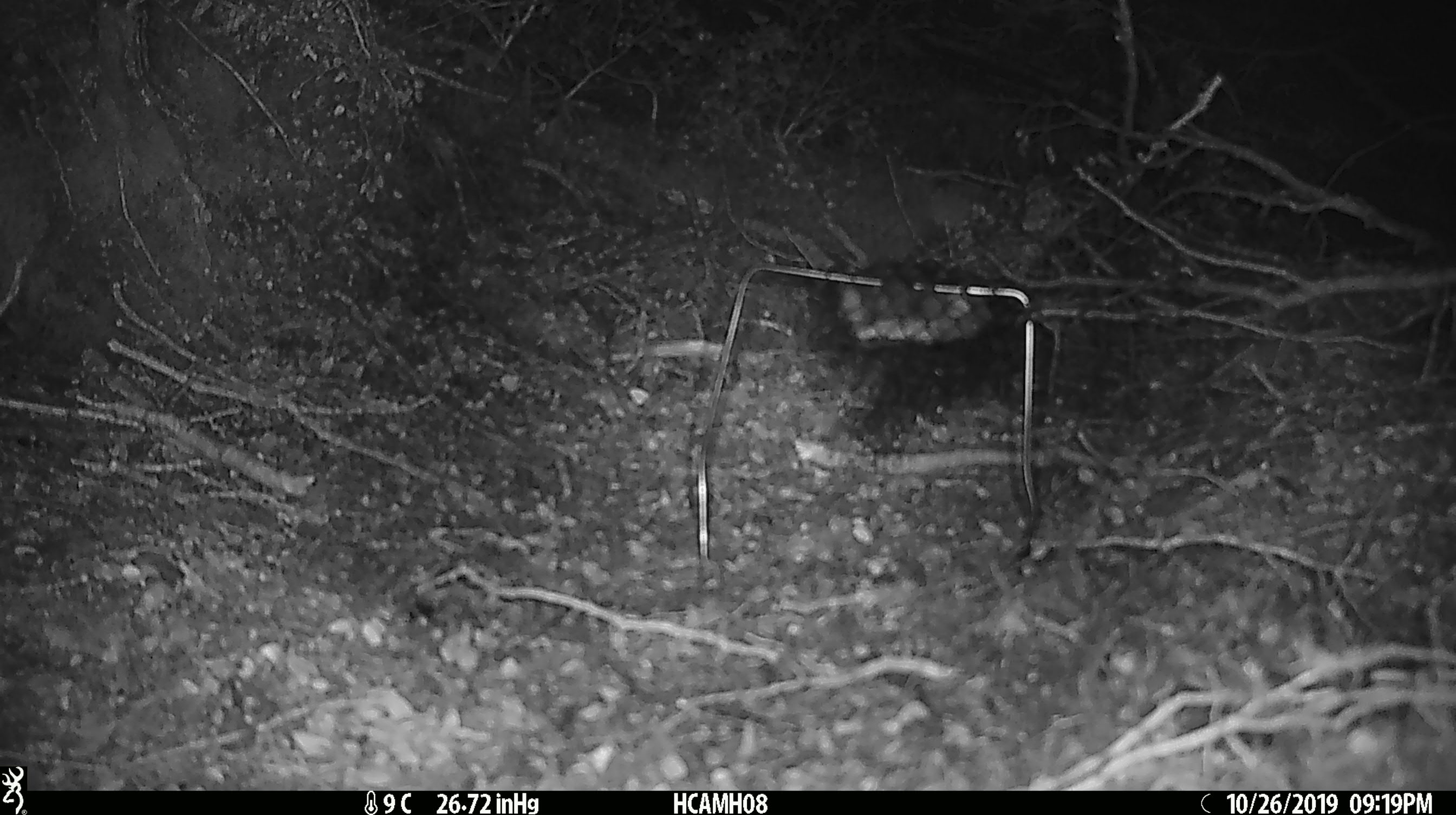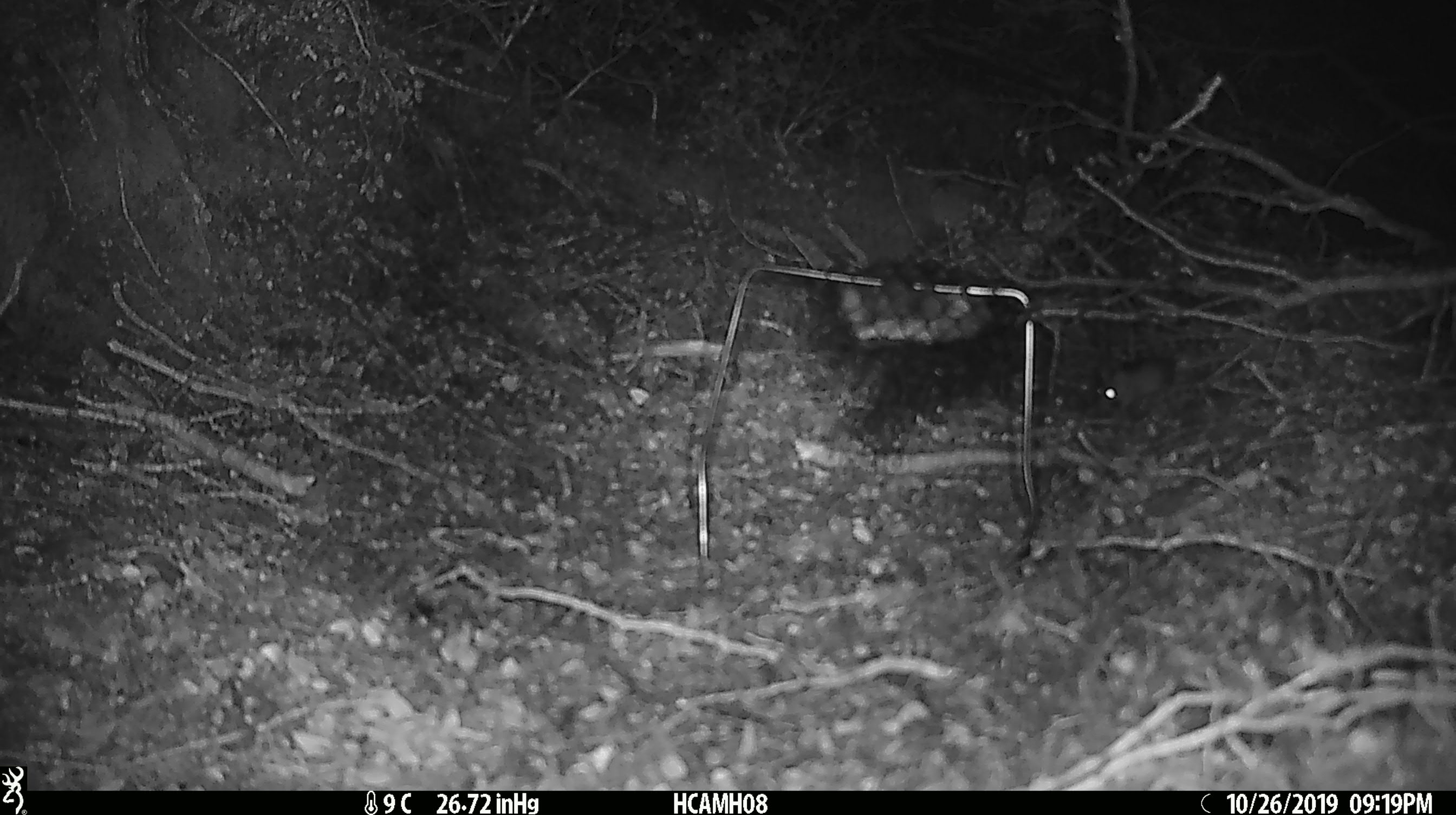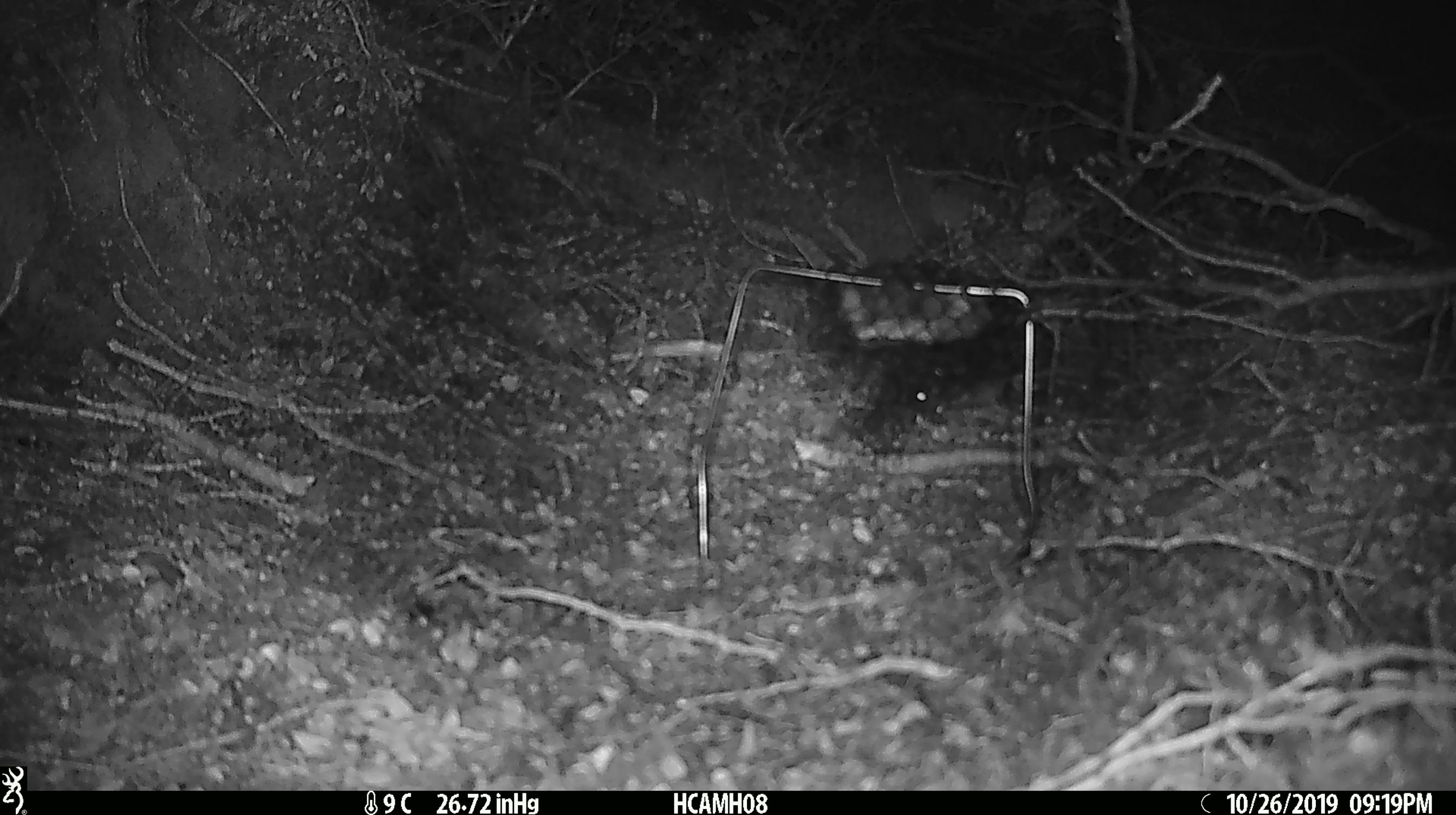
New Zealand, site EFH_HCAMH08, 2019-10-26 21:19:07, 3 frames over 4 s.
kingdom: Animalia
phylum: Chordata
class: Mammalia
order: Rodentia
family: Muridae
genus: Mus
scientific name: Mus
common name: mouse